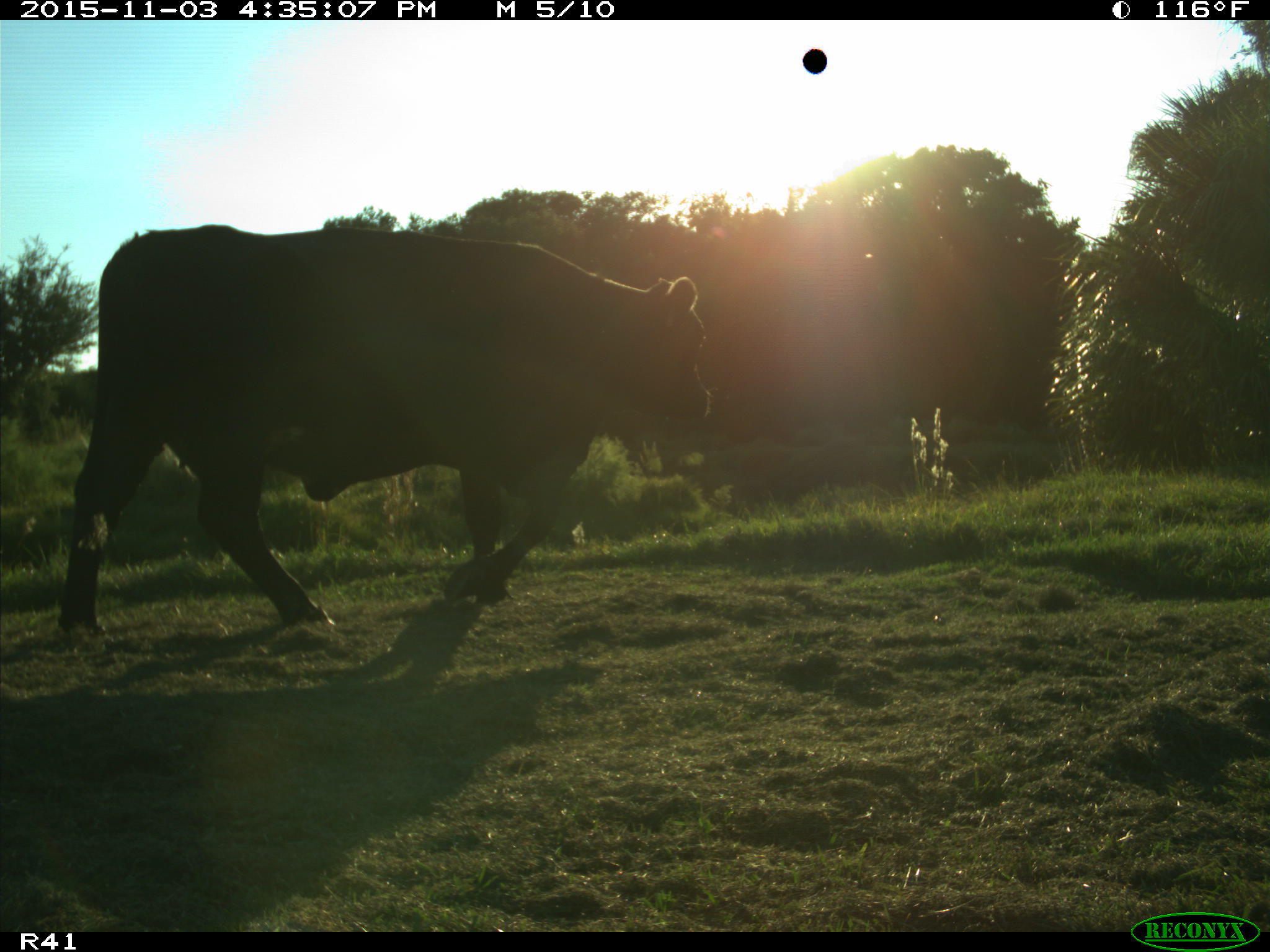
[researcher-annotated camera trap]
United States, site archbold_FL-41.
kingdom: Animalia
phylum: Chordata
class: Mammalia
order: Artiodactyla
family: Bovidae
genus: Bos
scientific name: Bos taurus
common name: domestic cow